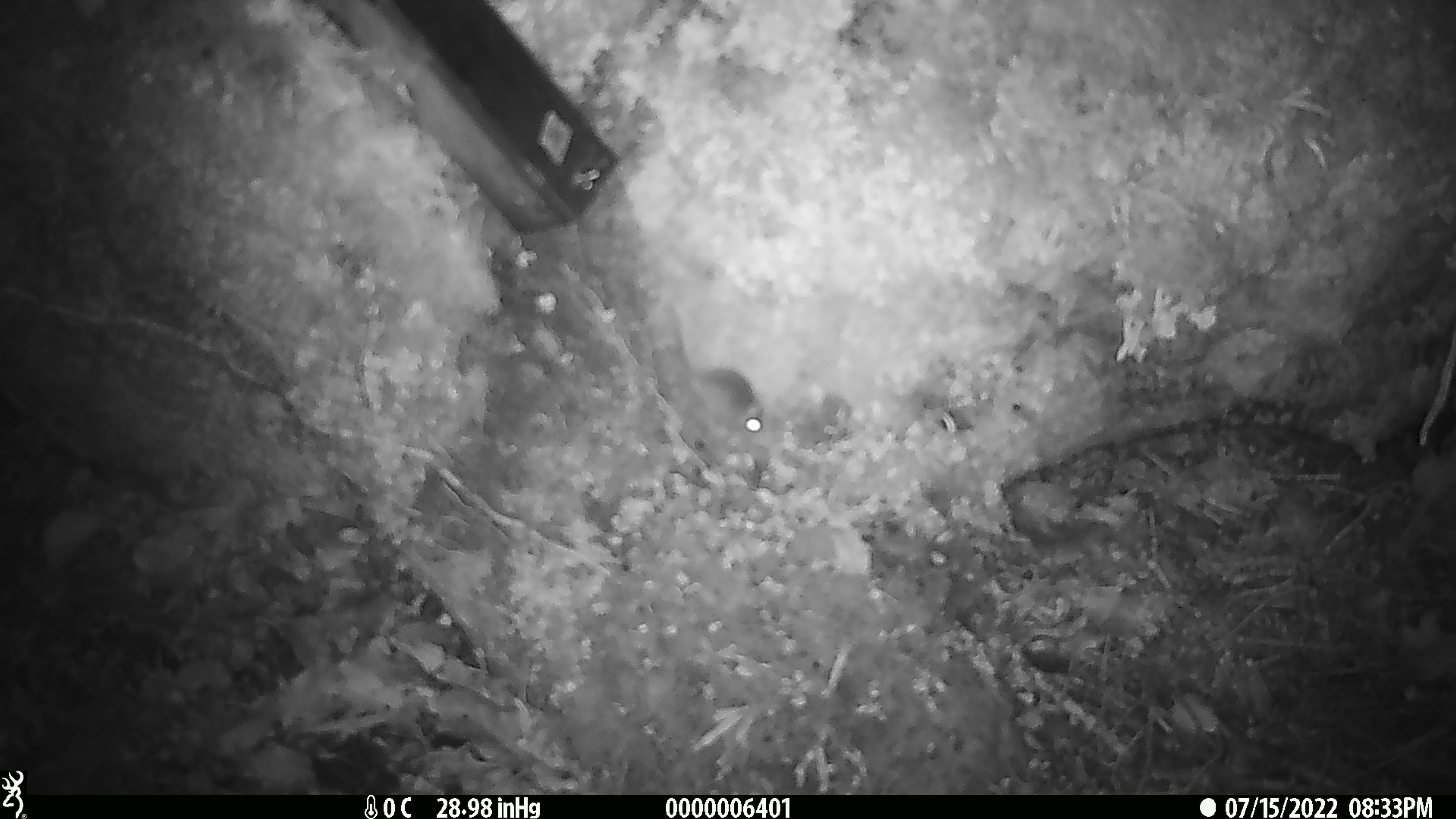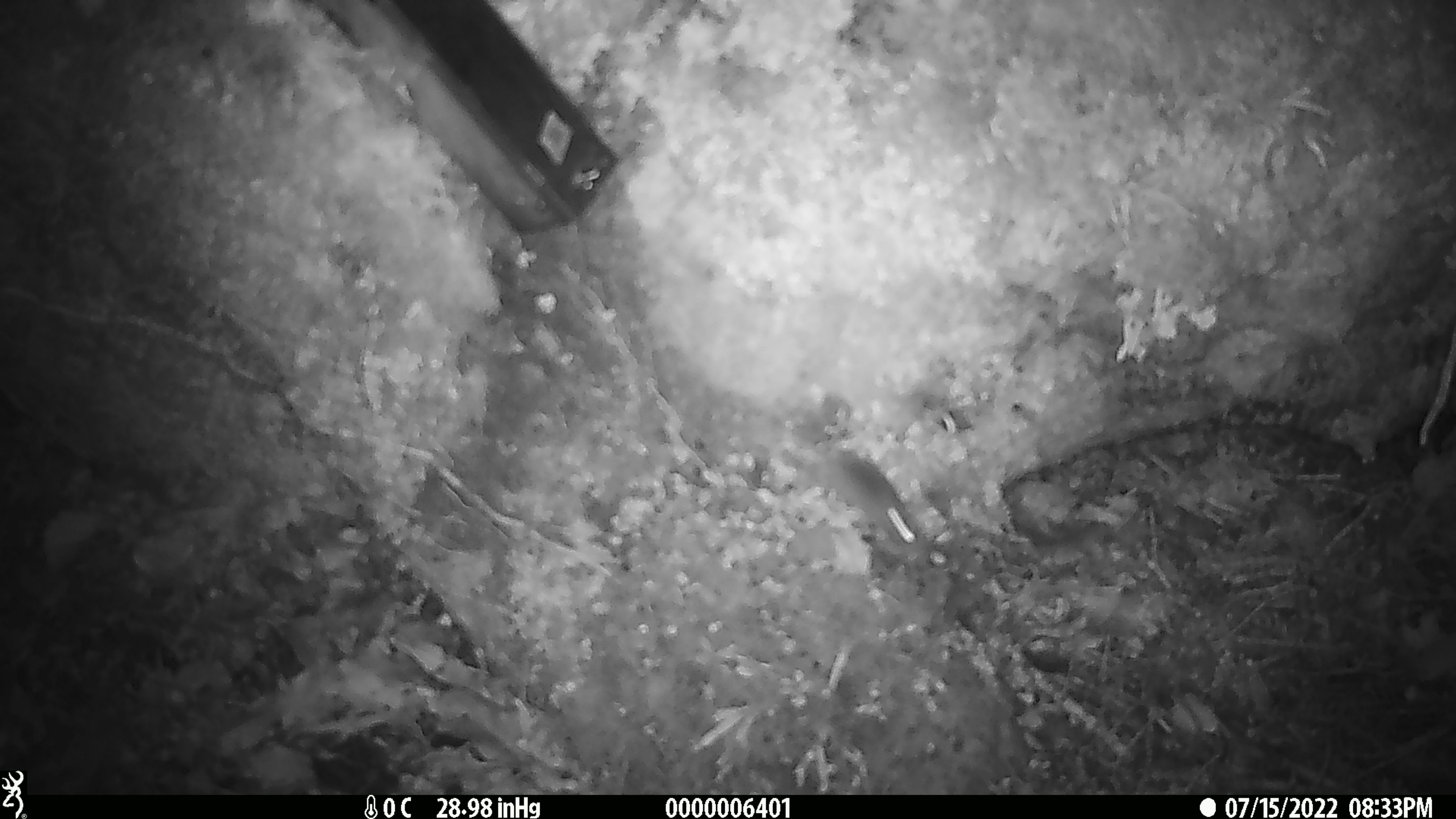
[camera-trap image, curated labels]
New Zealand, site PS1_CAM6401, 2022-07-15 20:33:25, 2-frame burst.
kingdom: Animalia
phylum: Chordata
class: Mammalia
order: Rodentia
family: Muridae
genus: Mus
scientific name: Mus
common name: mouse